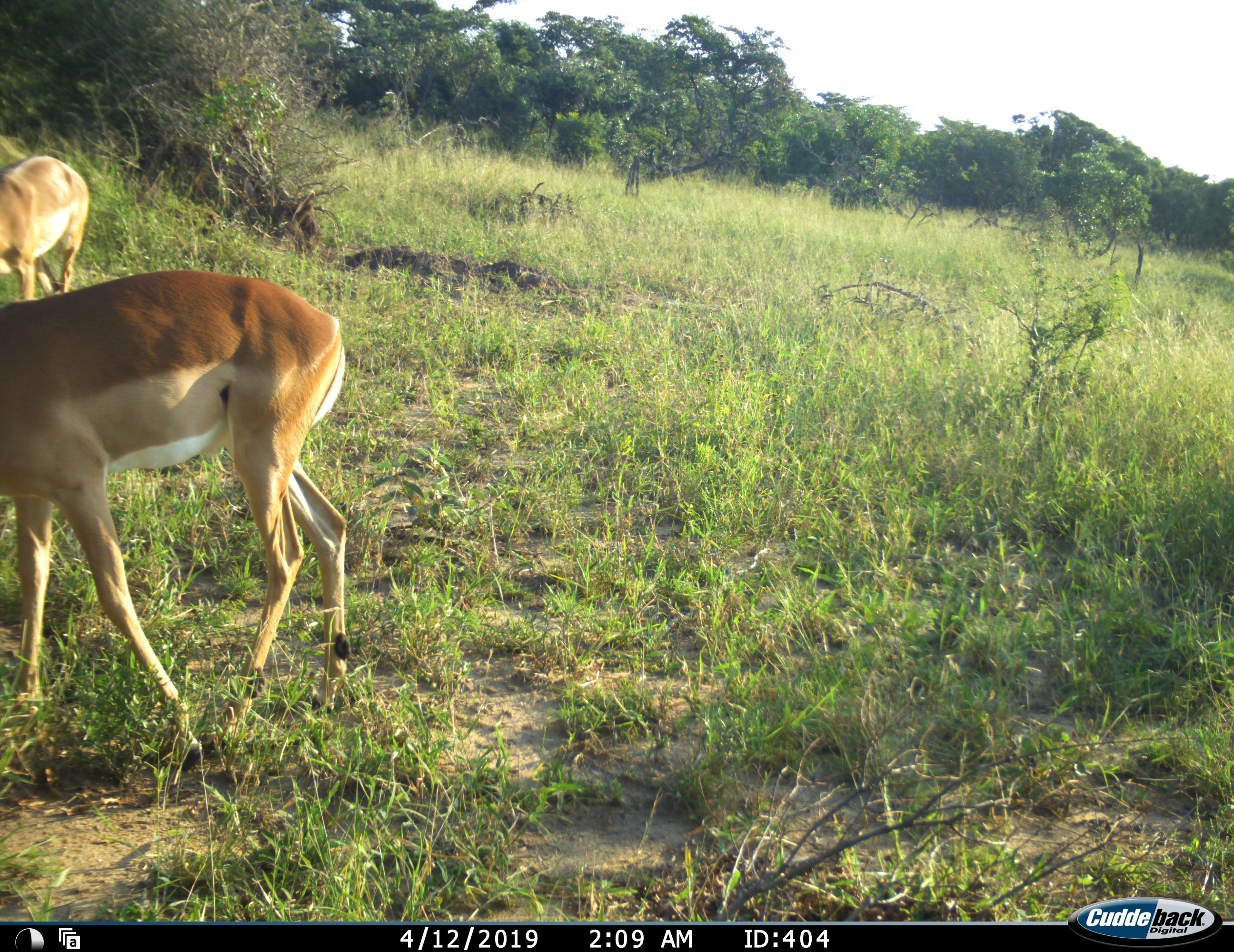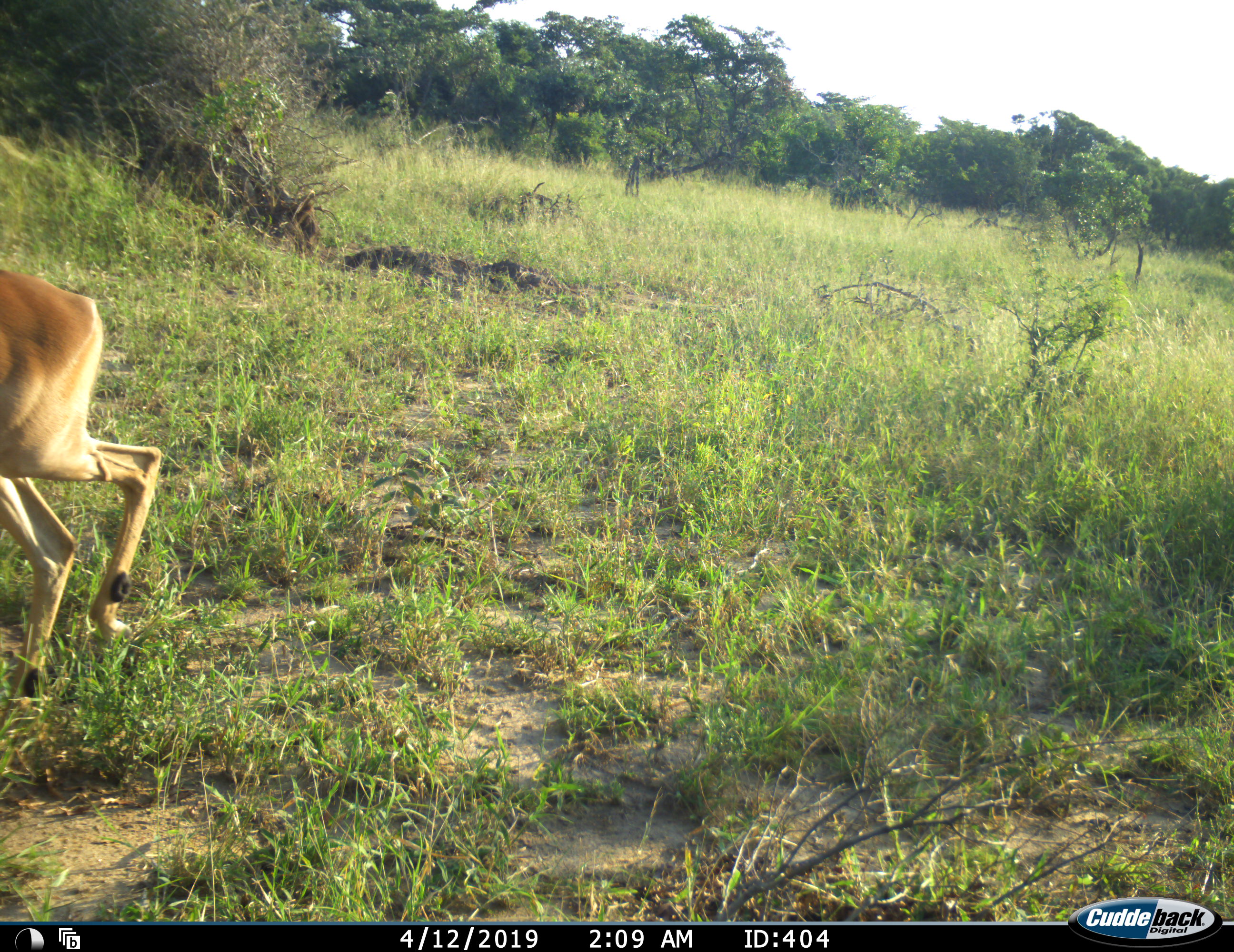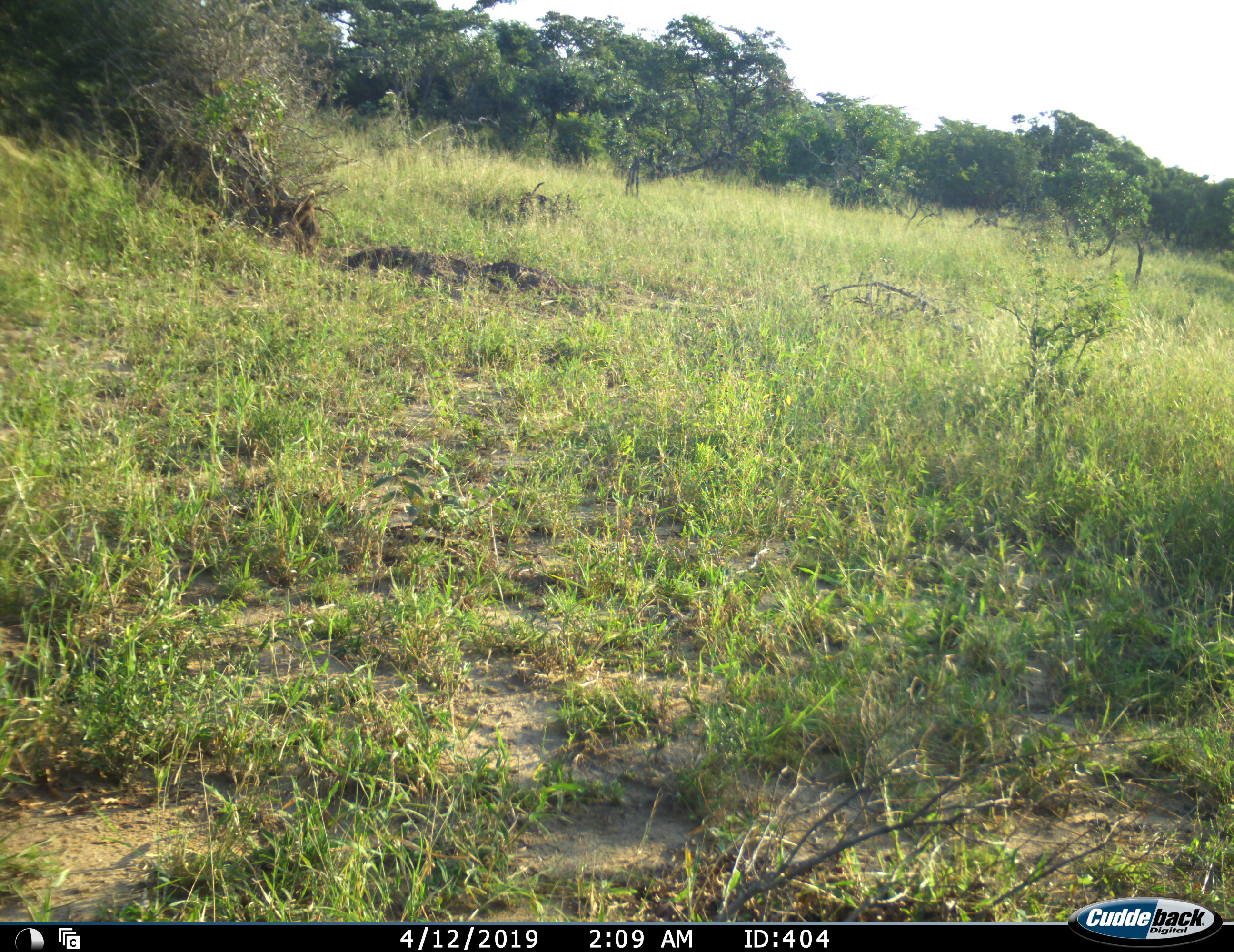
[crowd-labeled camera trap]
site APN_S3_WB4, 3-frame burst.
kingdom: Animalia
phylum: Chordata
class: Mammalia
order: Artiodactyla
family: Bovidae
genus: Aepyceros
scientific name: Aepyceros melampus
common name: impala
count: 2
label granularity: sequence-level